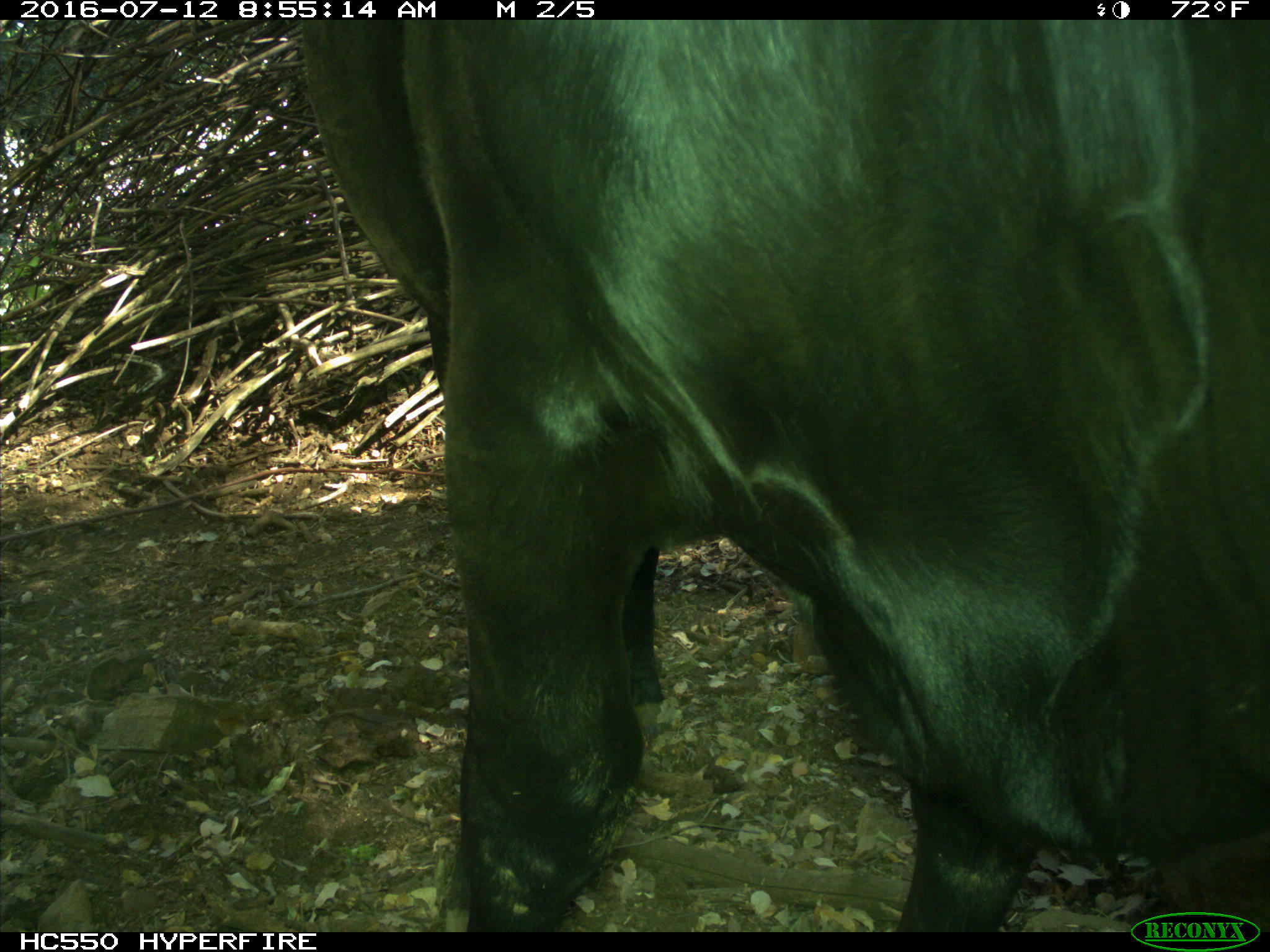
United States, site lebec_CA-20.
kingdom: Animalia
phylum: Chordata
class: Mammalia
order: Artiodactyla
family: Bovidae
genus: Bos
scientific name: Bos taurus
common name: domestic cow